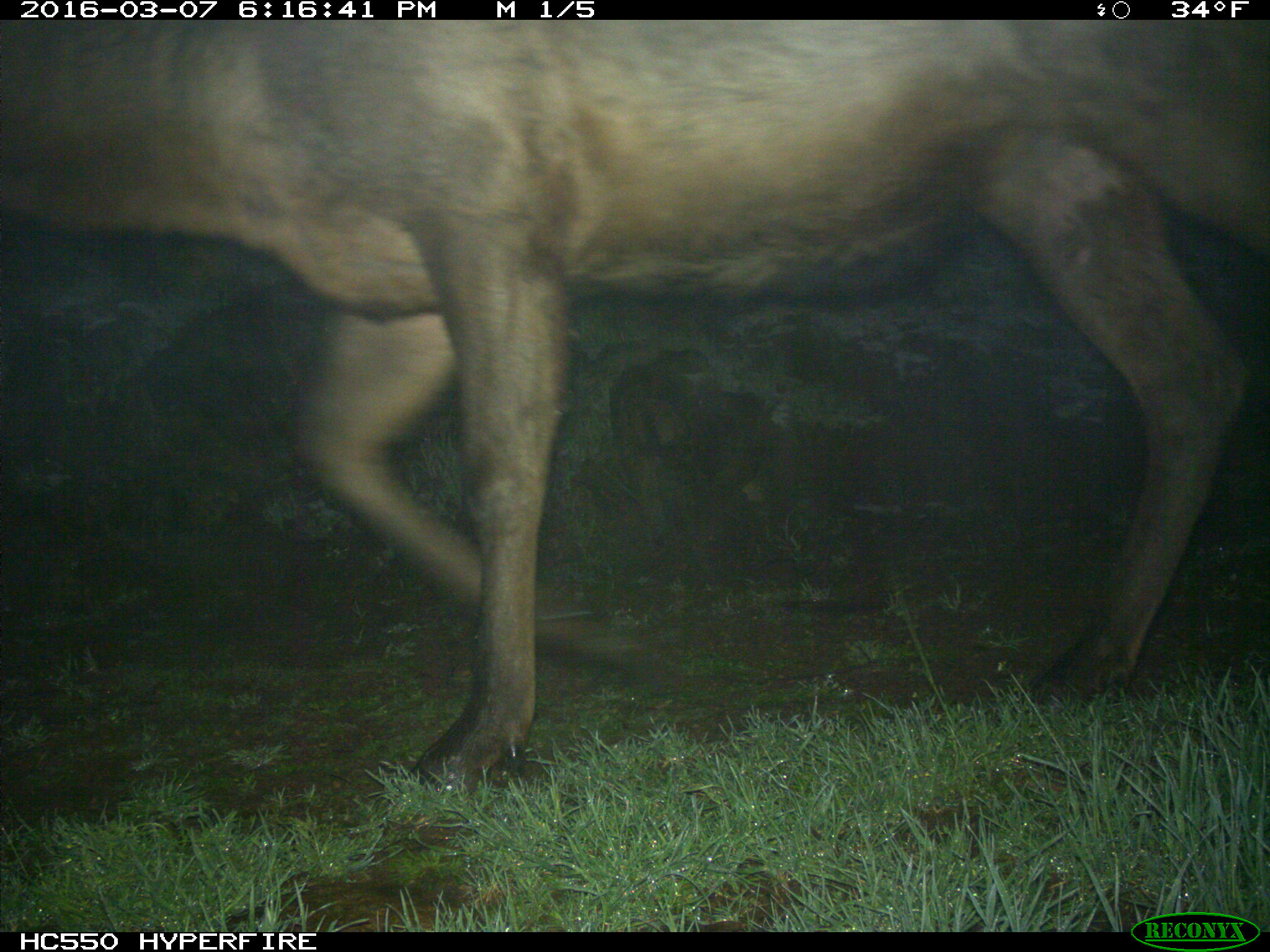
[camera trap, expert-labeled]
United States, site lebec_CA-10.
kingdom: Animalia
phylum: Chordata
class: Mammalia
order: Artiodactyla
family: Cervidae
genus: Cervus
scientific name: Cervus canadensis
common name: elk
Cervus canadensis (elk).